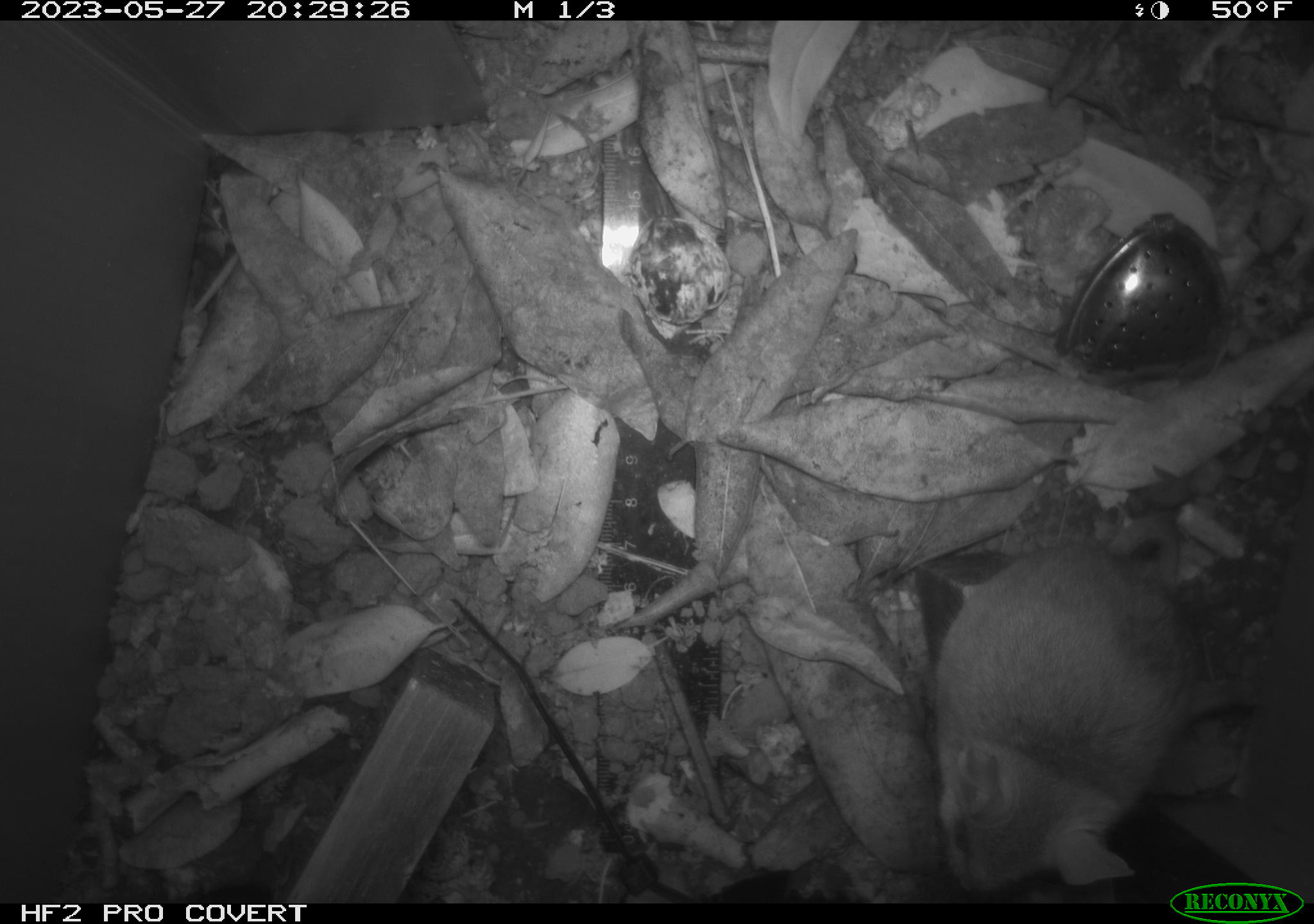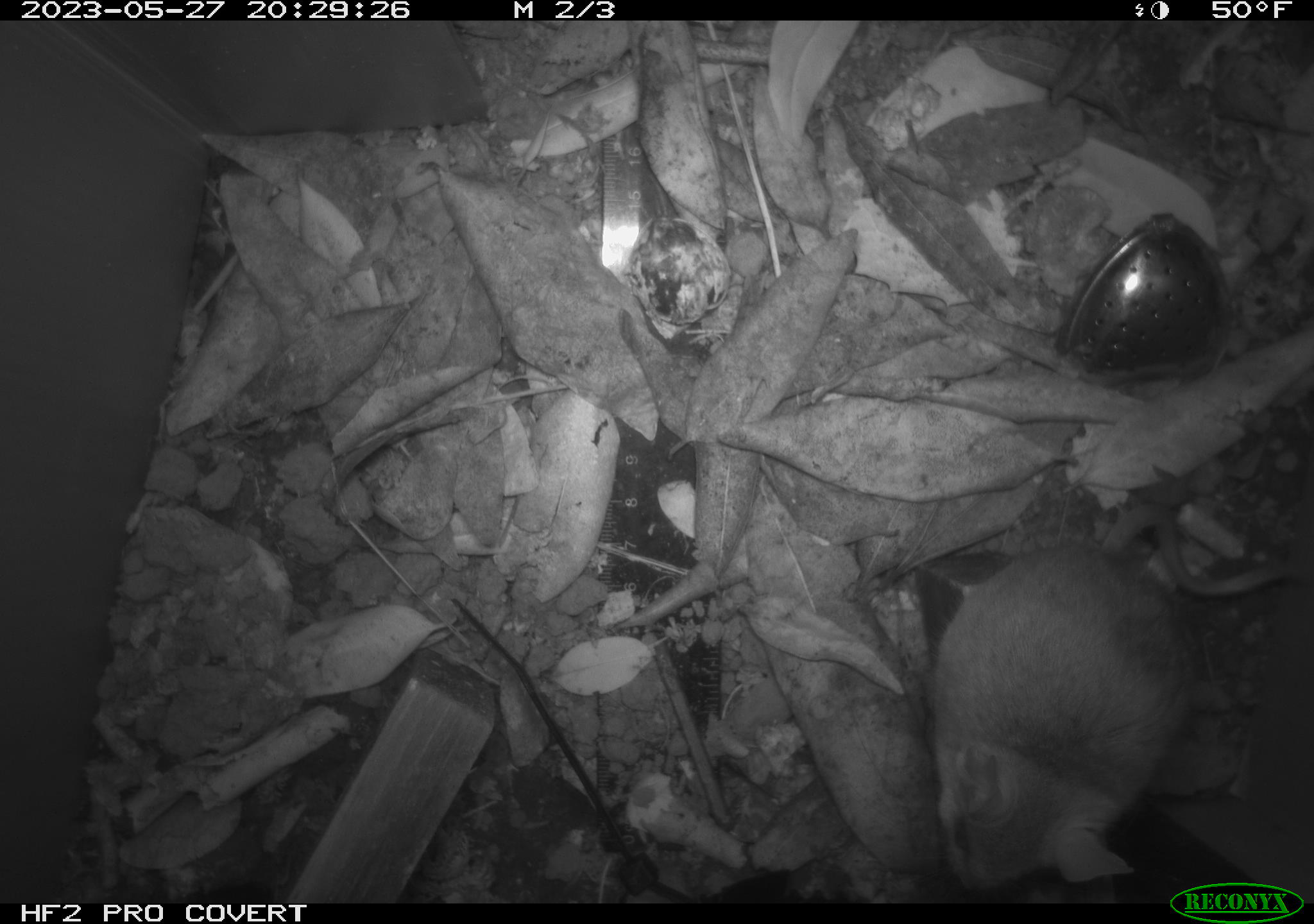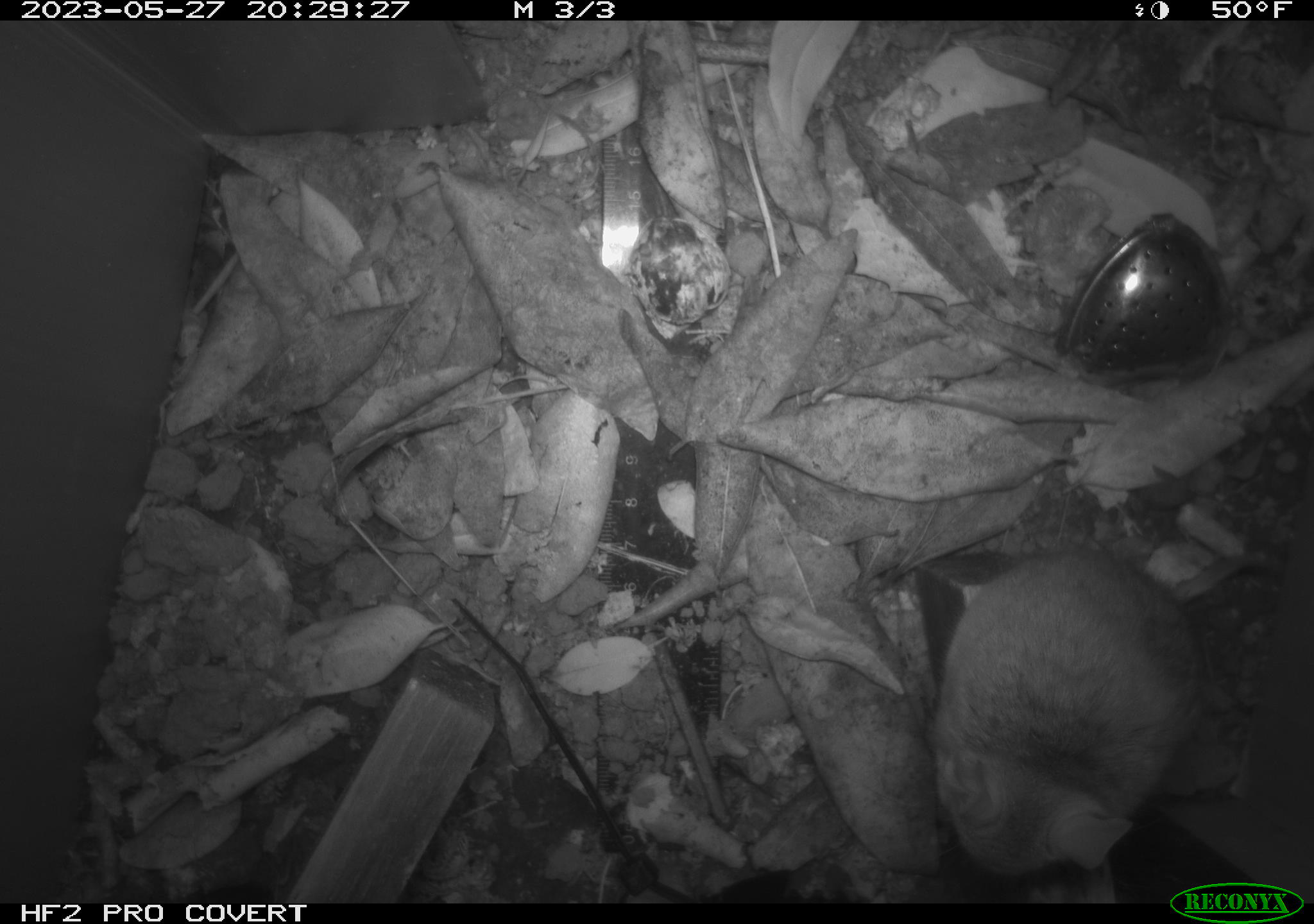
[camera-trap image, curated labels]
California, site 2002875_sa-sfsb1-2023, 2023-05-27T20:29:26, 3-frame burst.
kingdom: Animalia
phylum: Chordata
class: Mammalia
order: Rodentia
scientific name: Rodentia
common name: mouse species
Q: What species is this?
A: Mouse species (Rodentia).